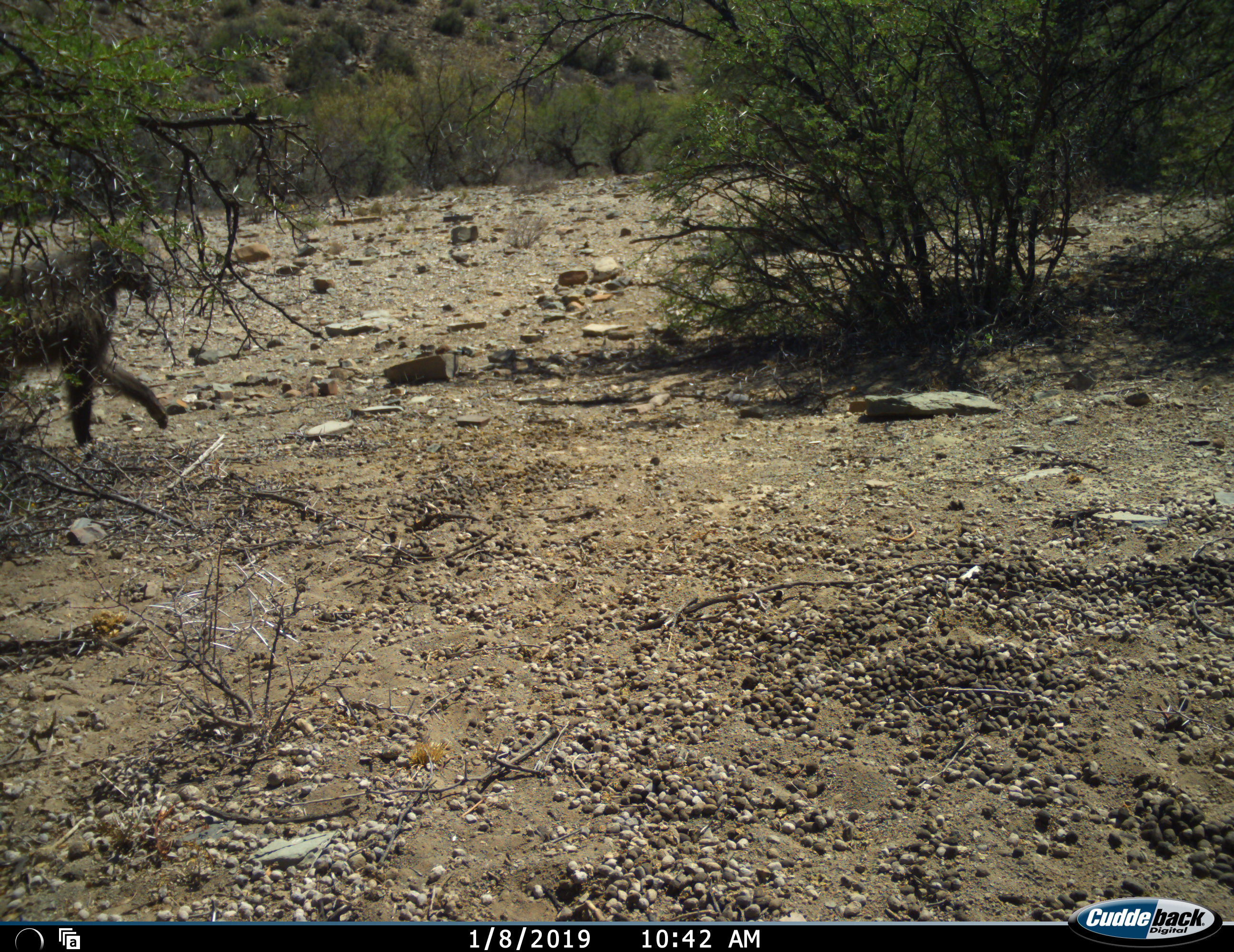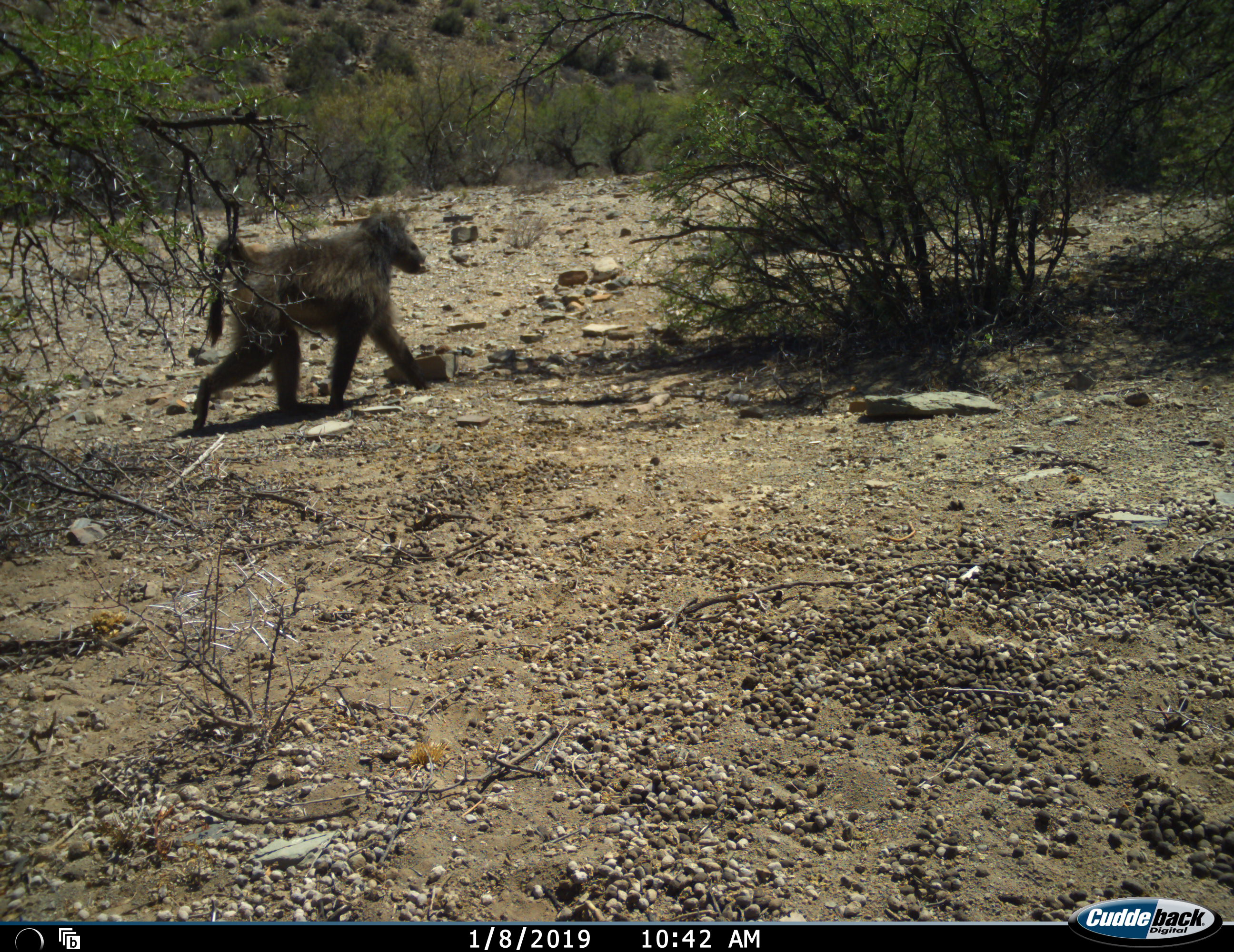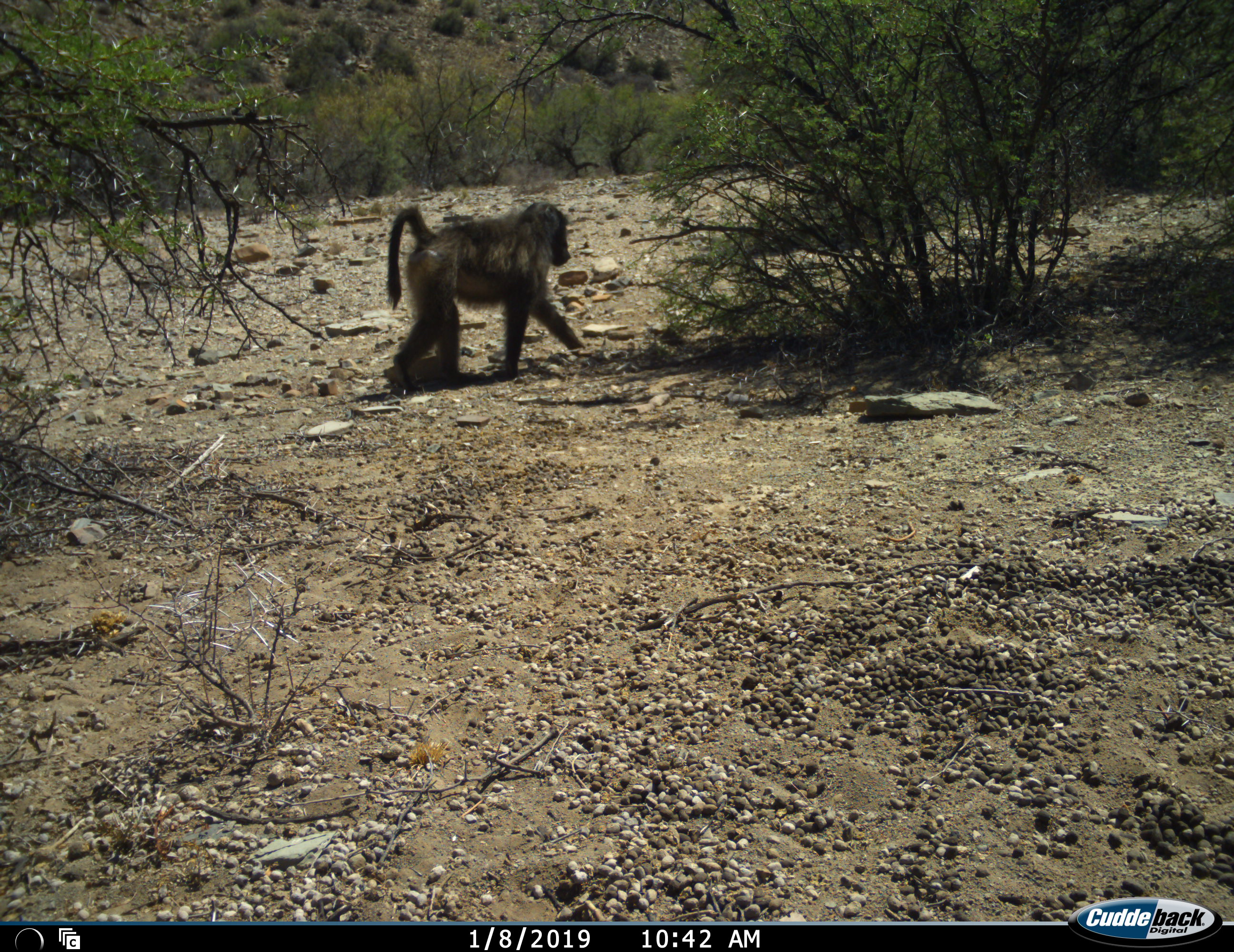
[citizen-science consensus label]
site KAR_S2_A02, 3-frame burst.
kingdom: Animalia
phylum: Chordata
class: Mammalia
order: Primates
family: Cercopithecidae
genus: Papio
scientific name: Papio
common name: baboon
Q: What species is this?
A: Baboon (Papio).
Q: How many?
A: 1.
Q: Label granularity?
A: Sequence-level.